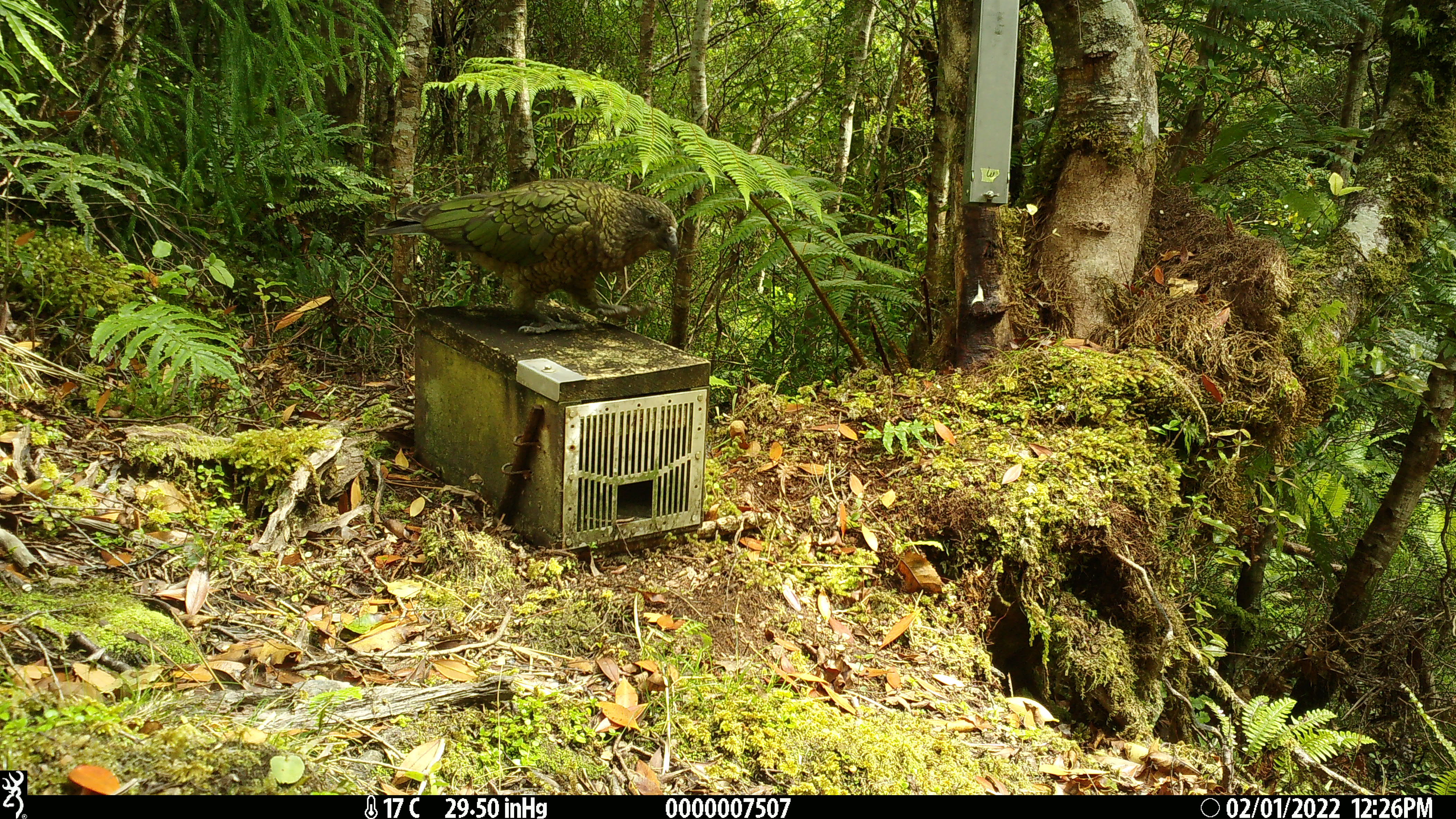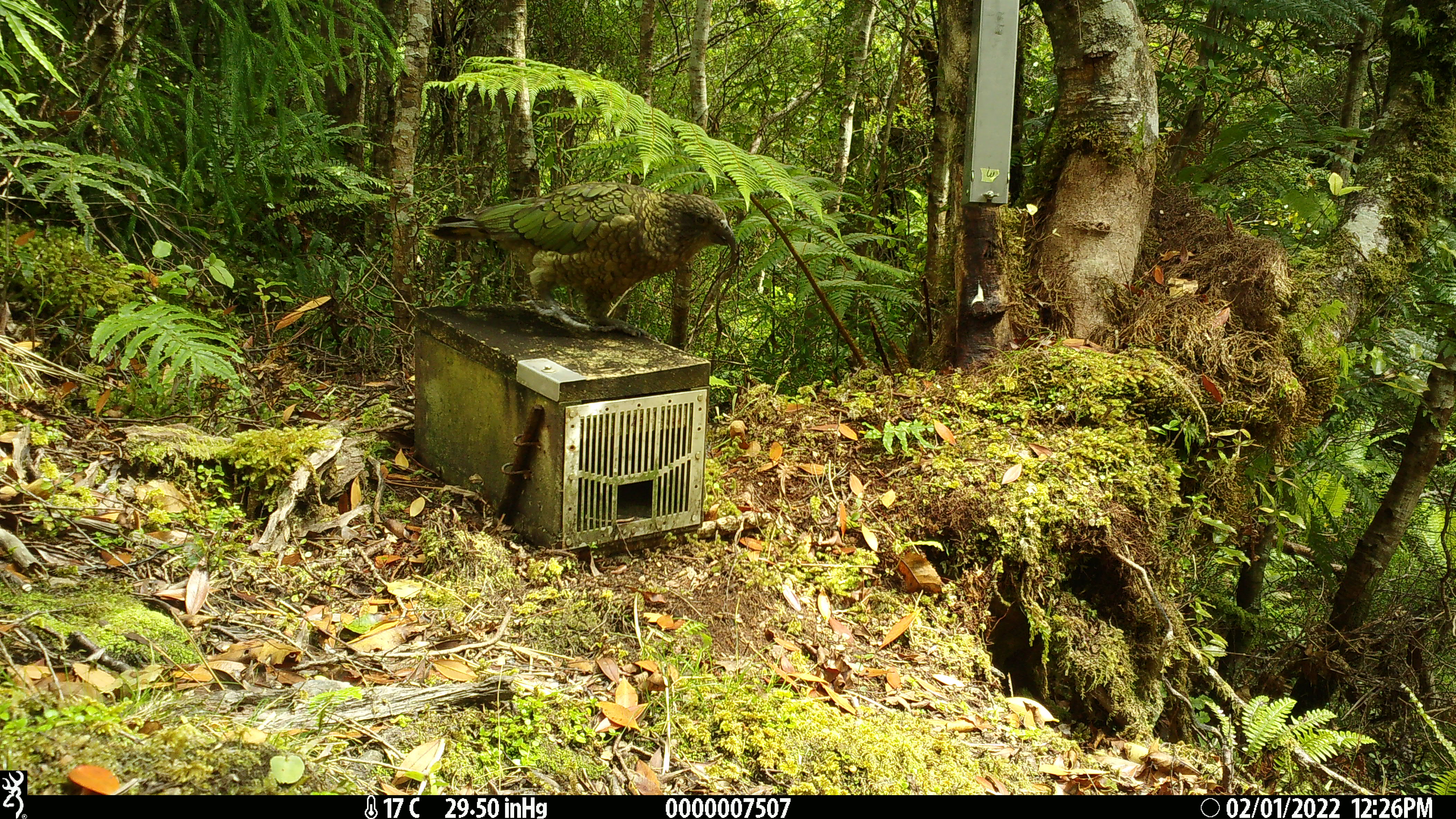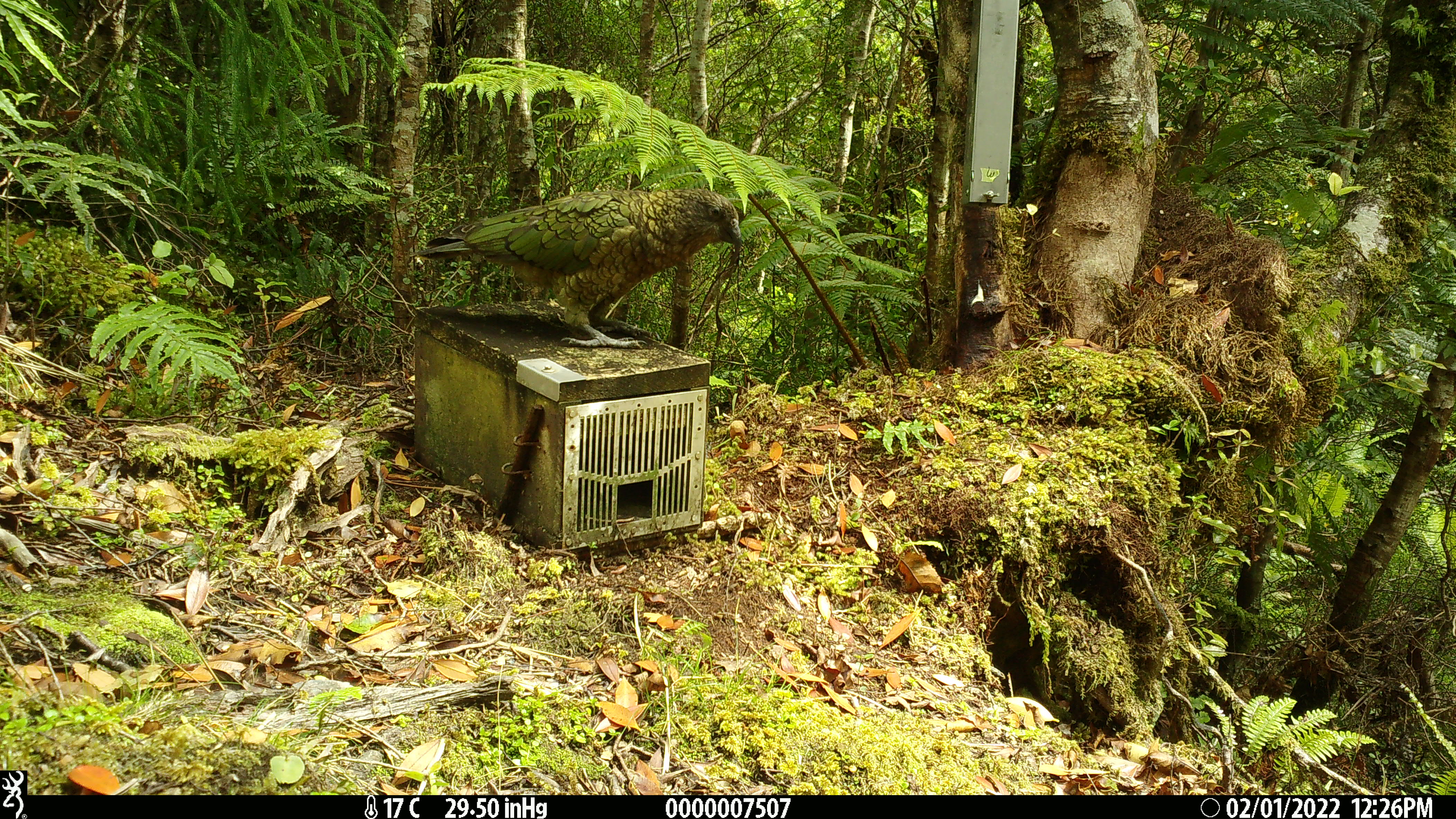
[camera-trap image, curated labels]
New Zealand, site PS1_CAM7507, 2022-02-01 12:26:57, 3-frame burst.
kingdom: Animalia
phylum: Chordata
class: Aves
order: Psittaciformes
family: Strigopidae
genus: Nestor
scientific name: Nestor notabilis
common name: kea